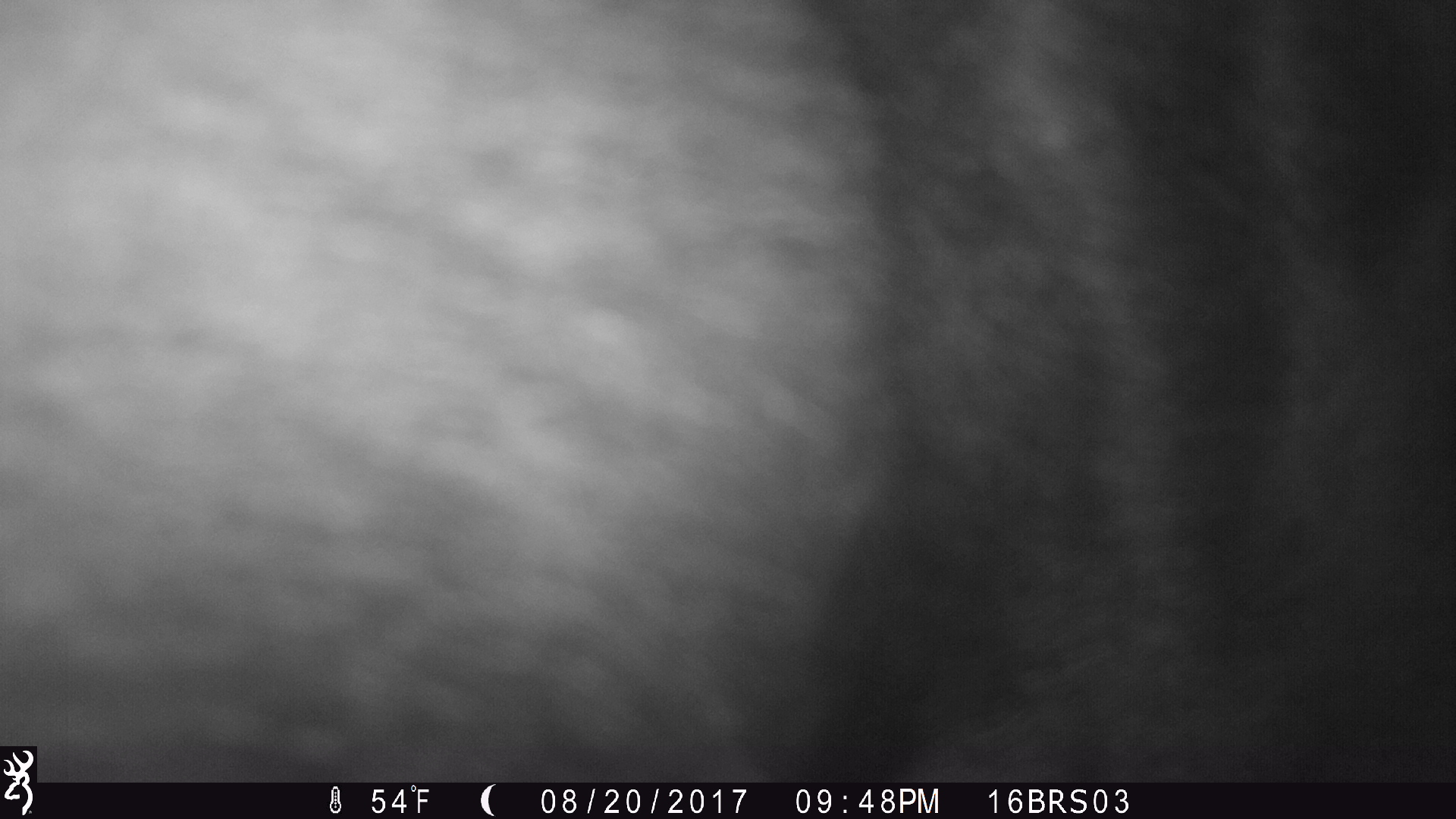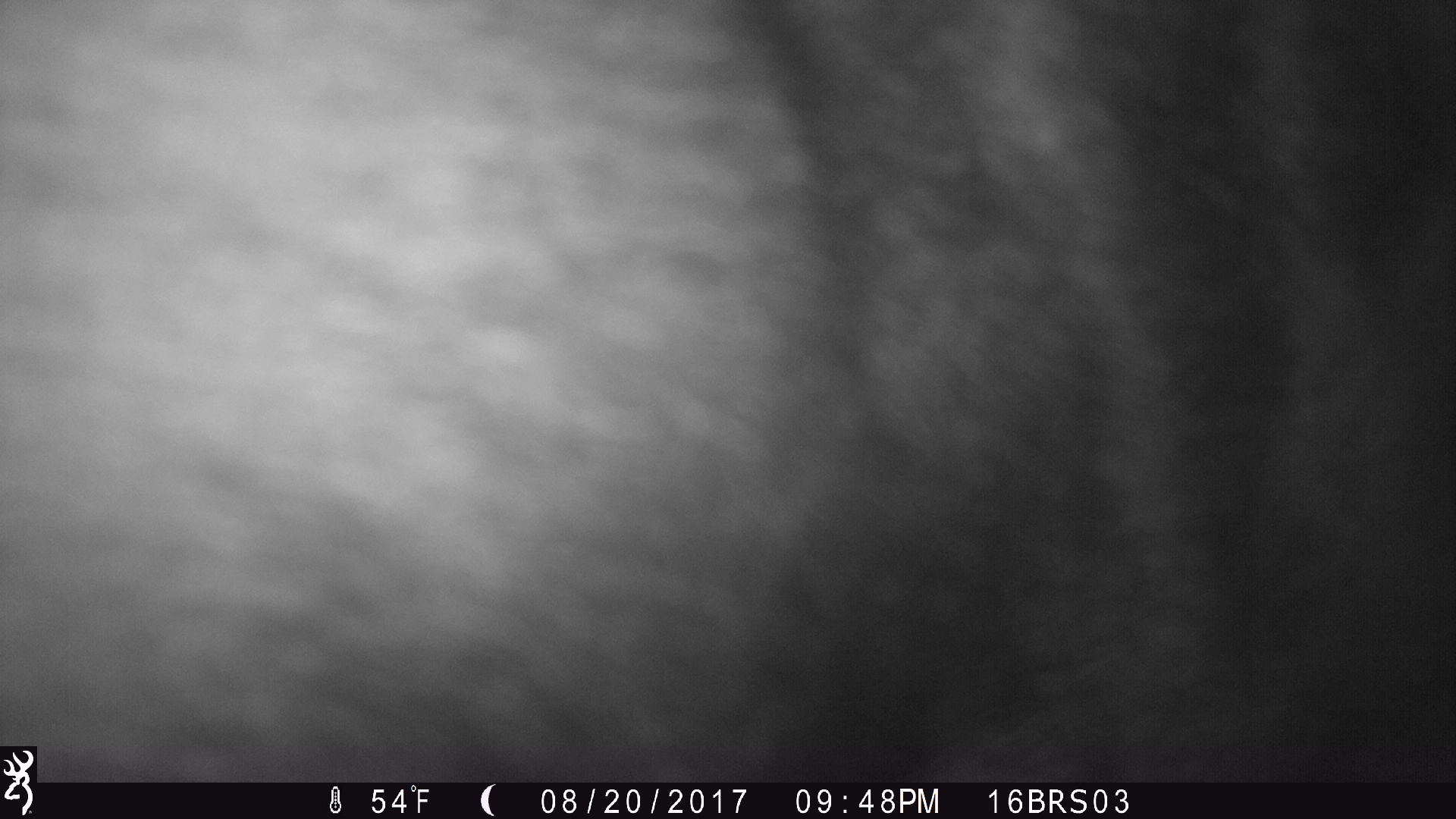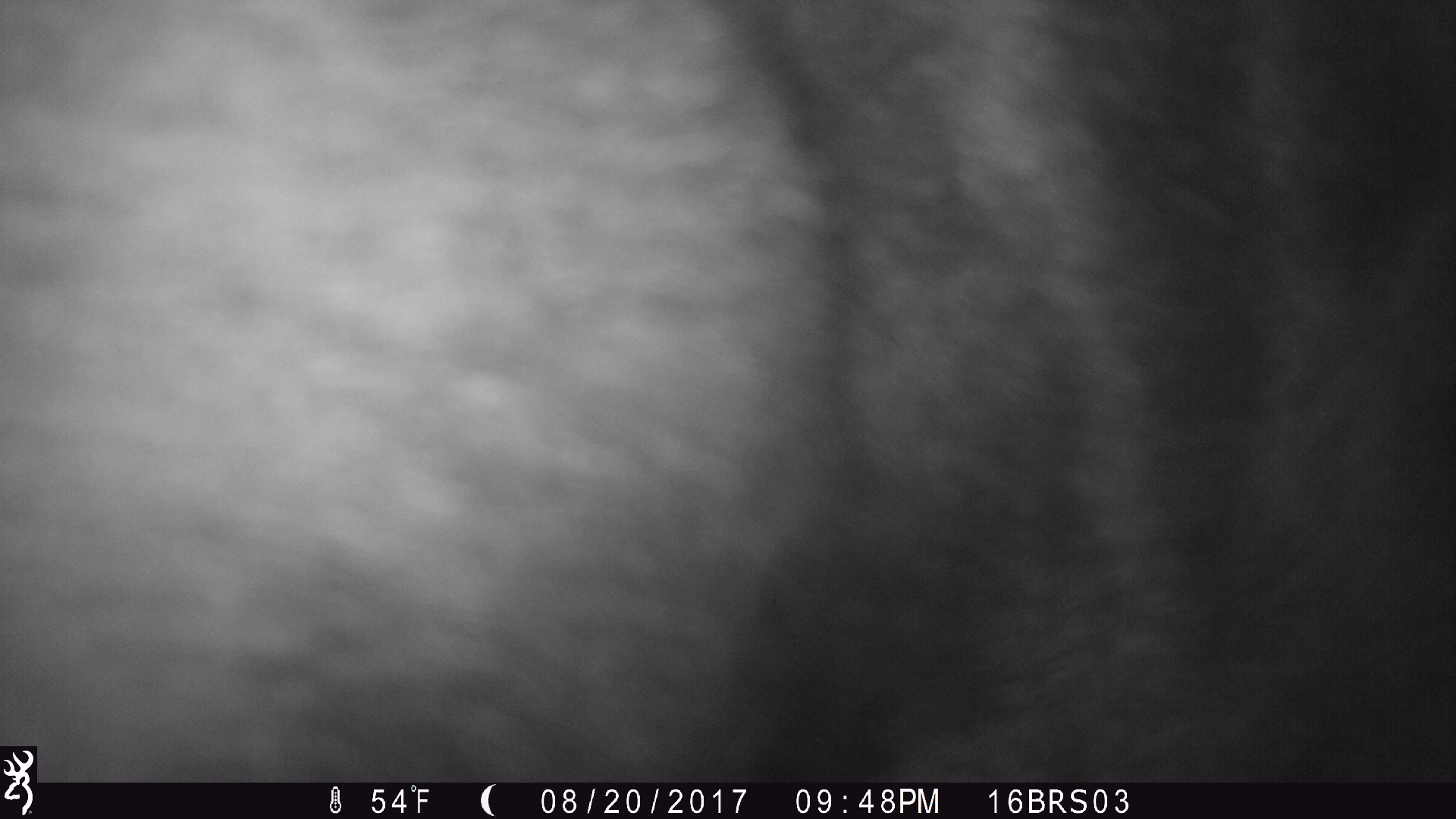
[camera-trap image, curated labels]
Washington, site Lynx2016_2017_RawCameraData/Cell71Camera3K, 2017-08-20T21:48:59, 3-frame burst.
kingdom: Animalia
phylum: Chordata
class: Mammalia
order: Artiodactyla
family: Bovidae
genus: Bos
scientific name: Bos taurus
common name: domestic cattle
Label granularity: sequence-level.